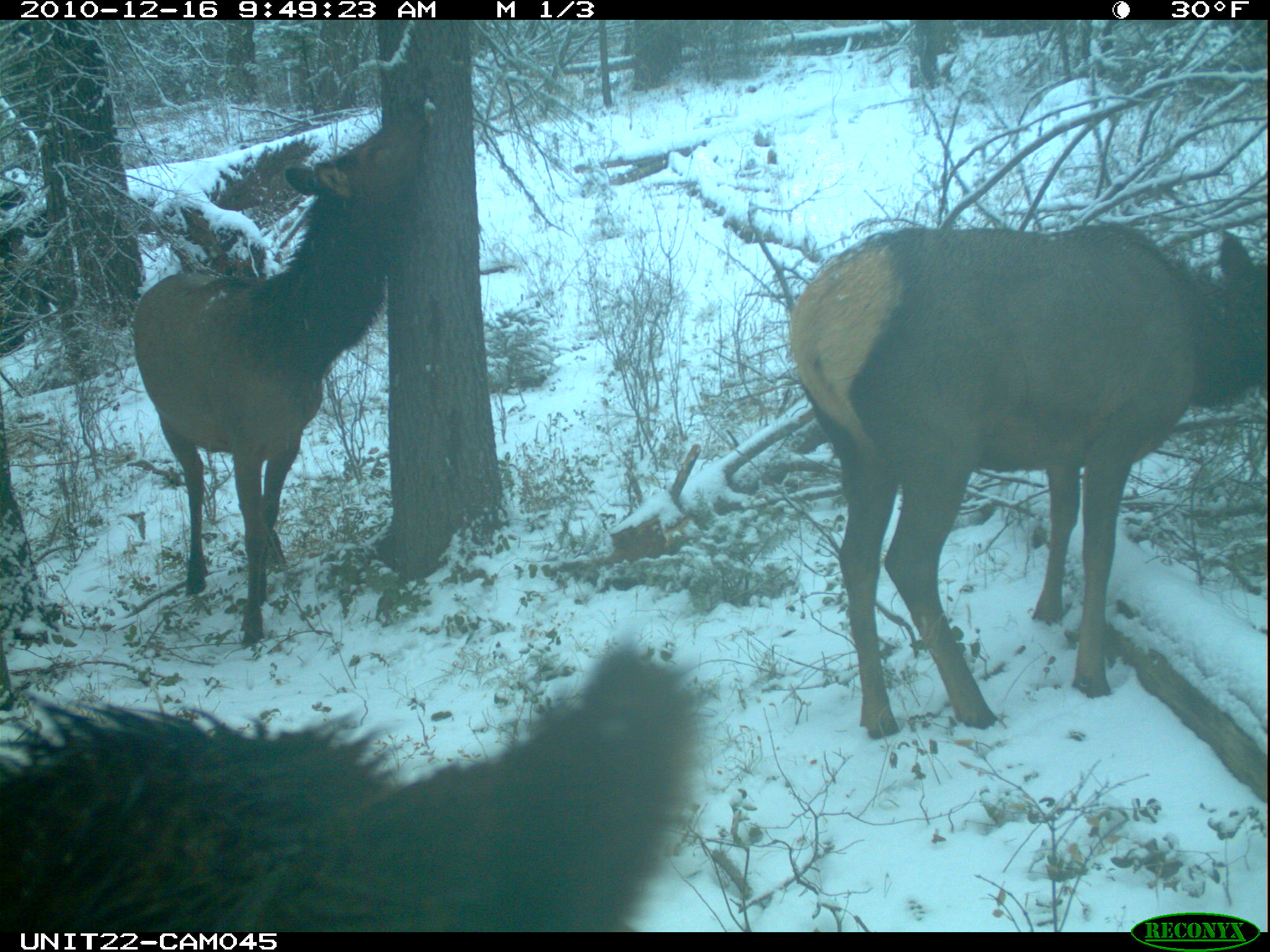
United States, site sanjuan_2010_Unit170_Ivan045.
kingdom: Animalia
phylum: Chordata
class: Mammalia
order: Artiodactyla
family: Cervidae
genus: Cervus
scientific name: Cervus elaphus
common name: red deer